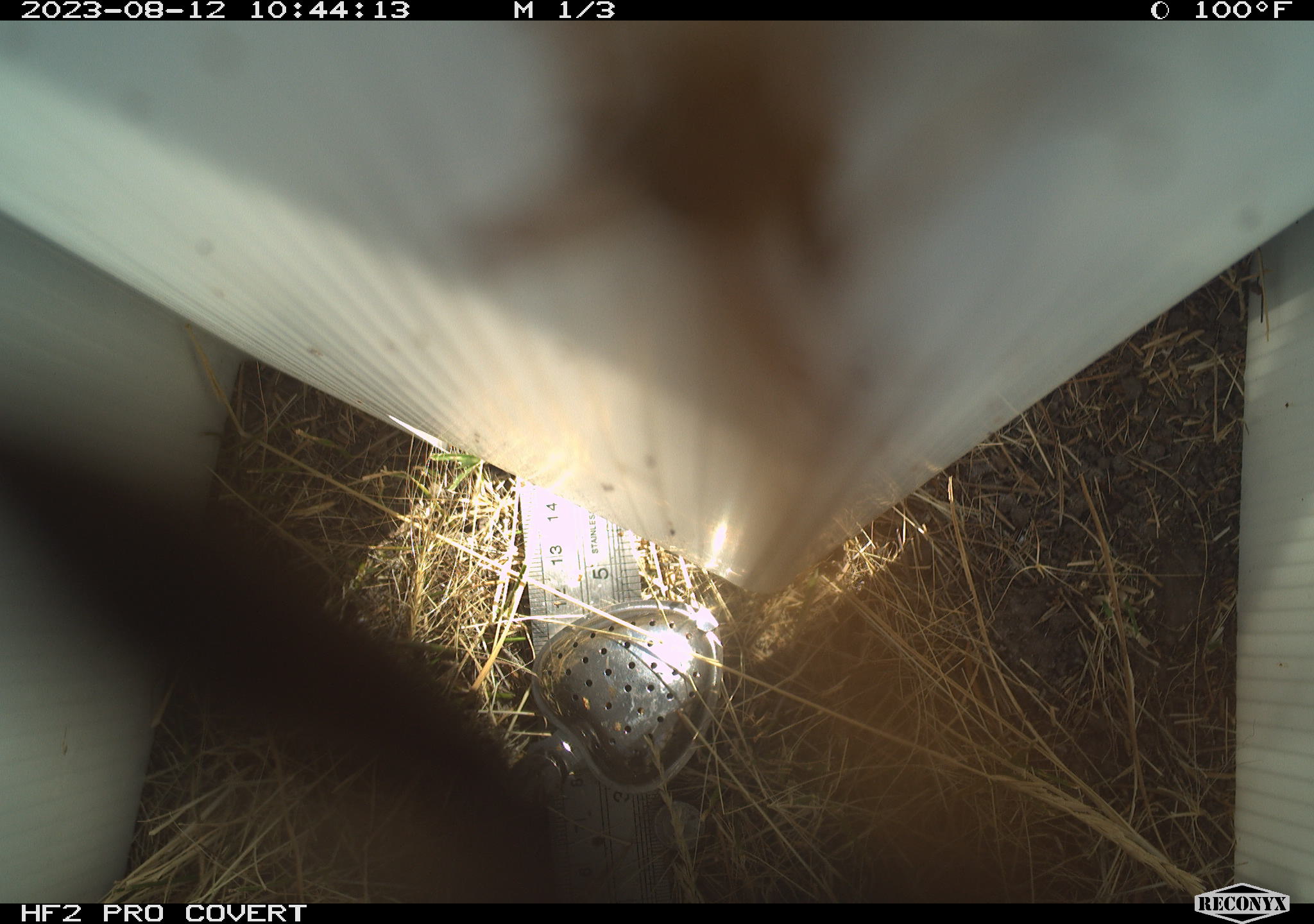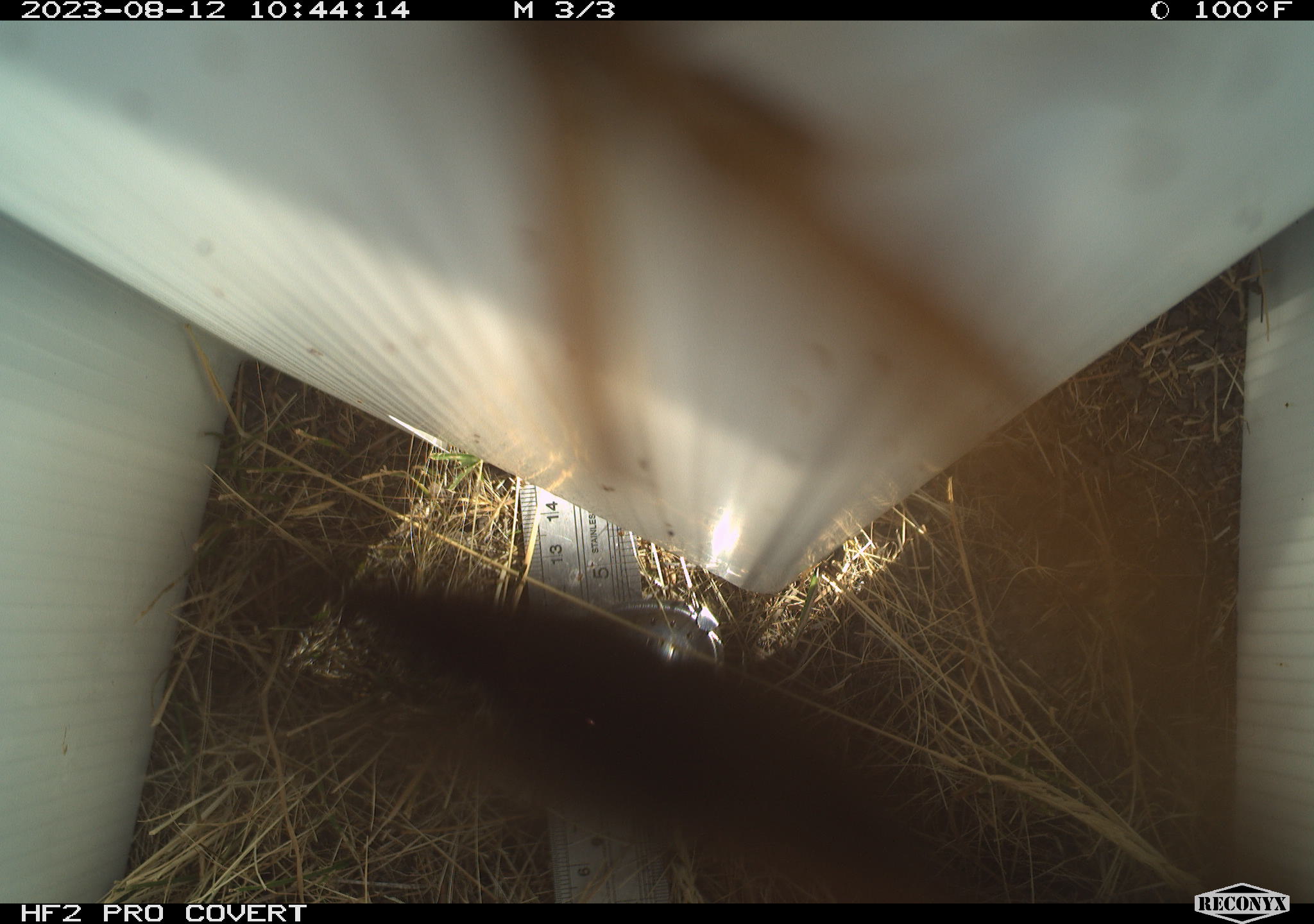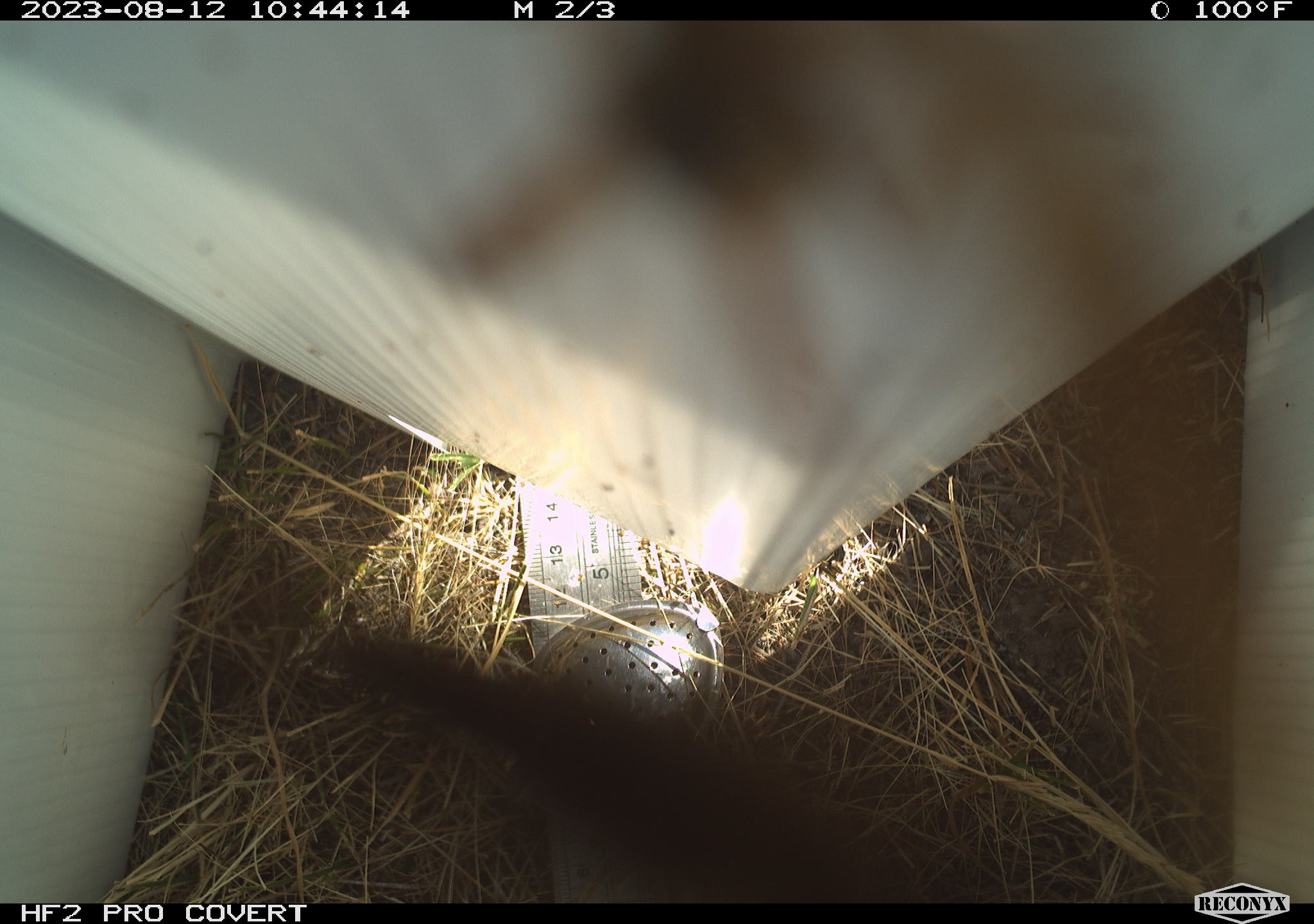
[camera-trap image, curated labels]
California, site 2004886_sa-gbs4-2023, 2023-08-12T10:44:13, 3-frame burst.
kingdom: Animalia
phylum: Arthropoda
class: Insecta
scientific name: Insecta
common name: insect